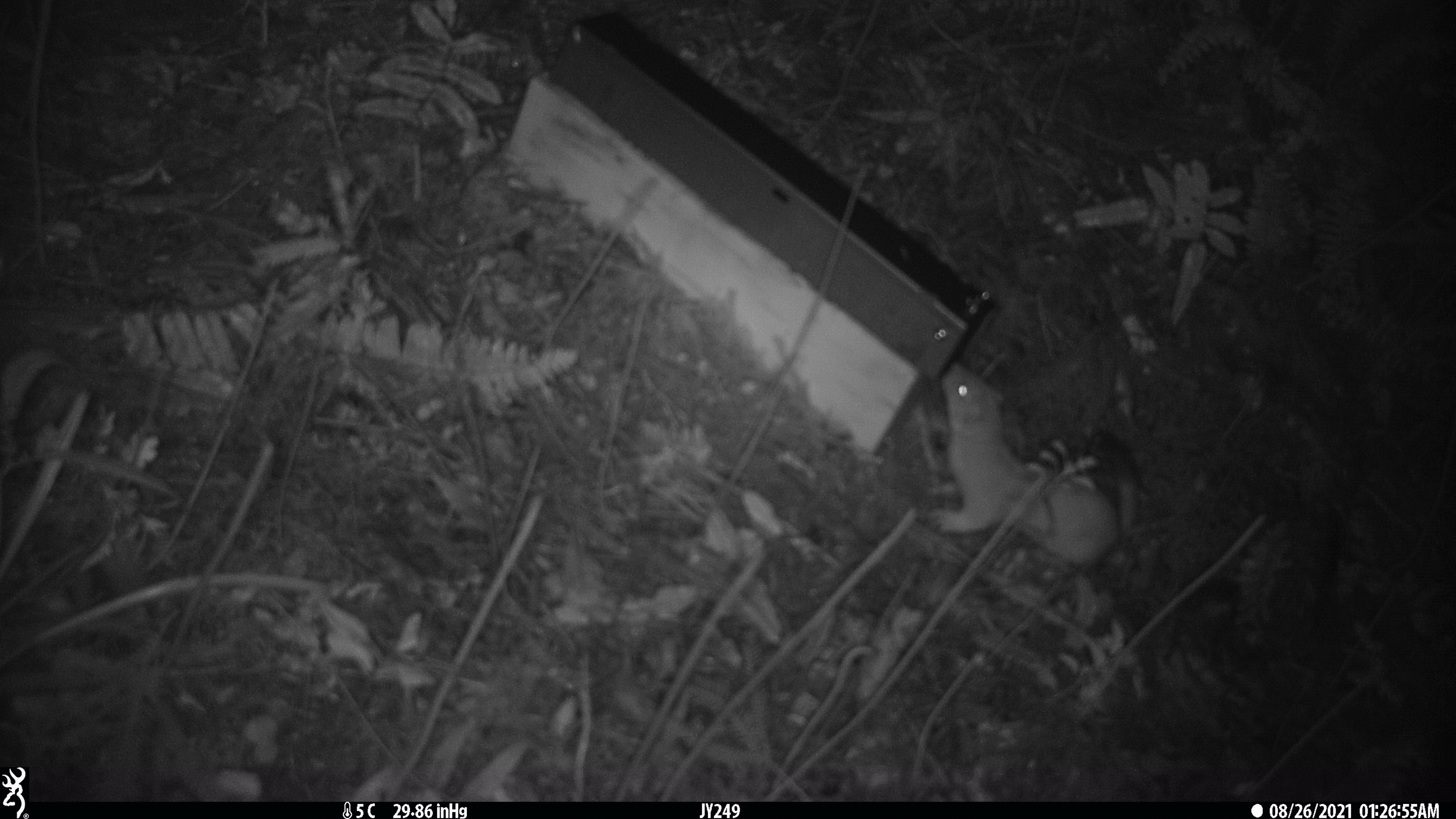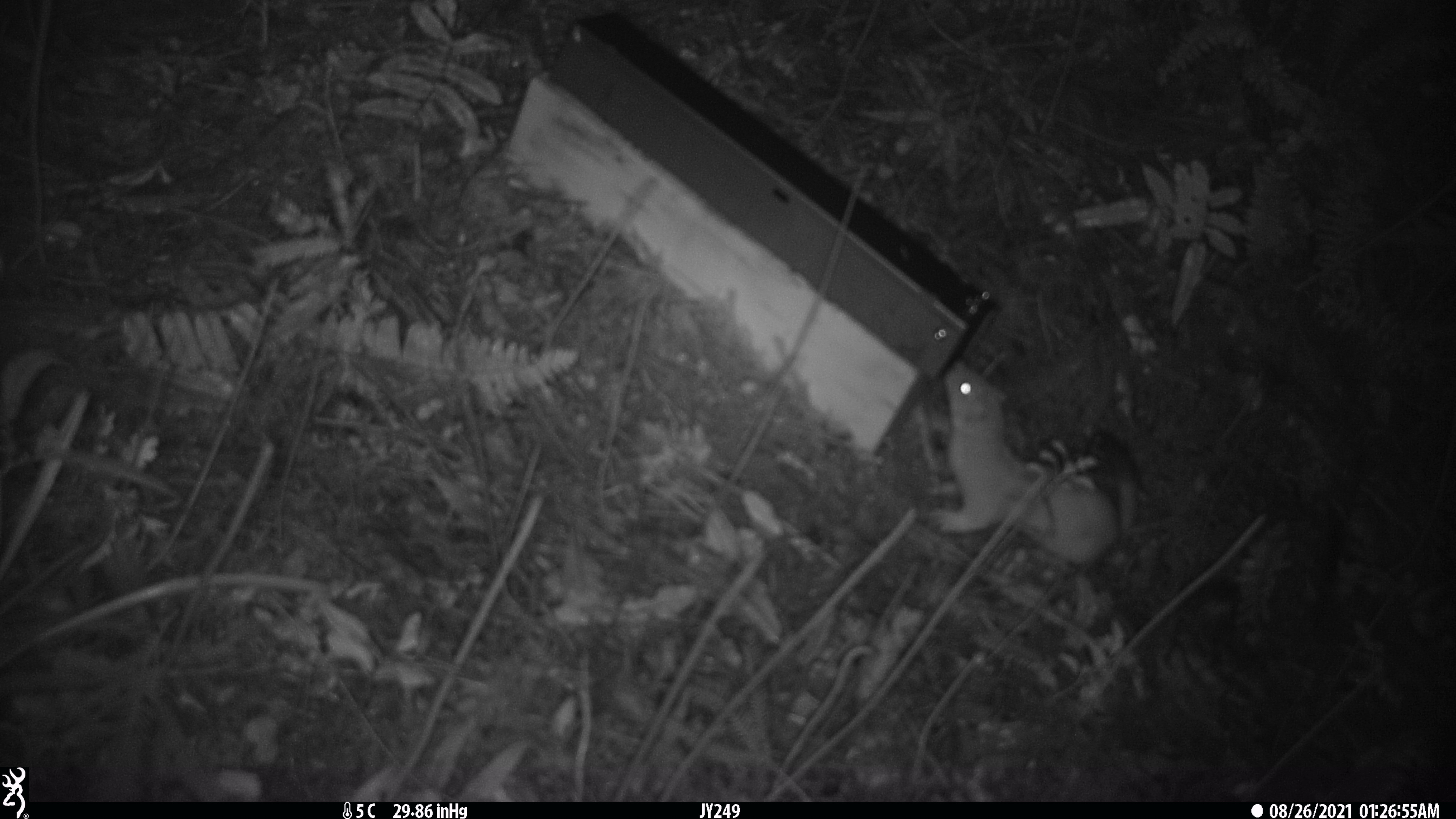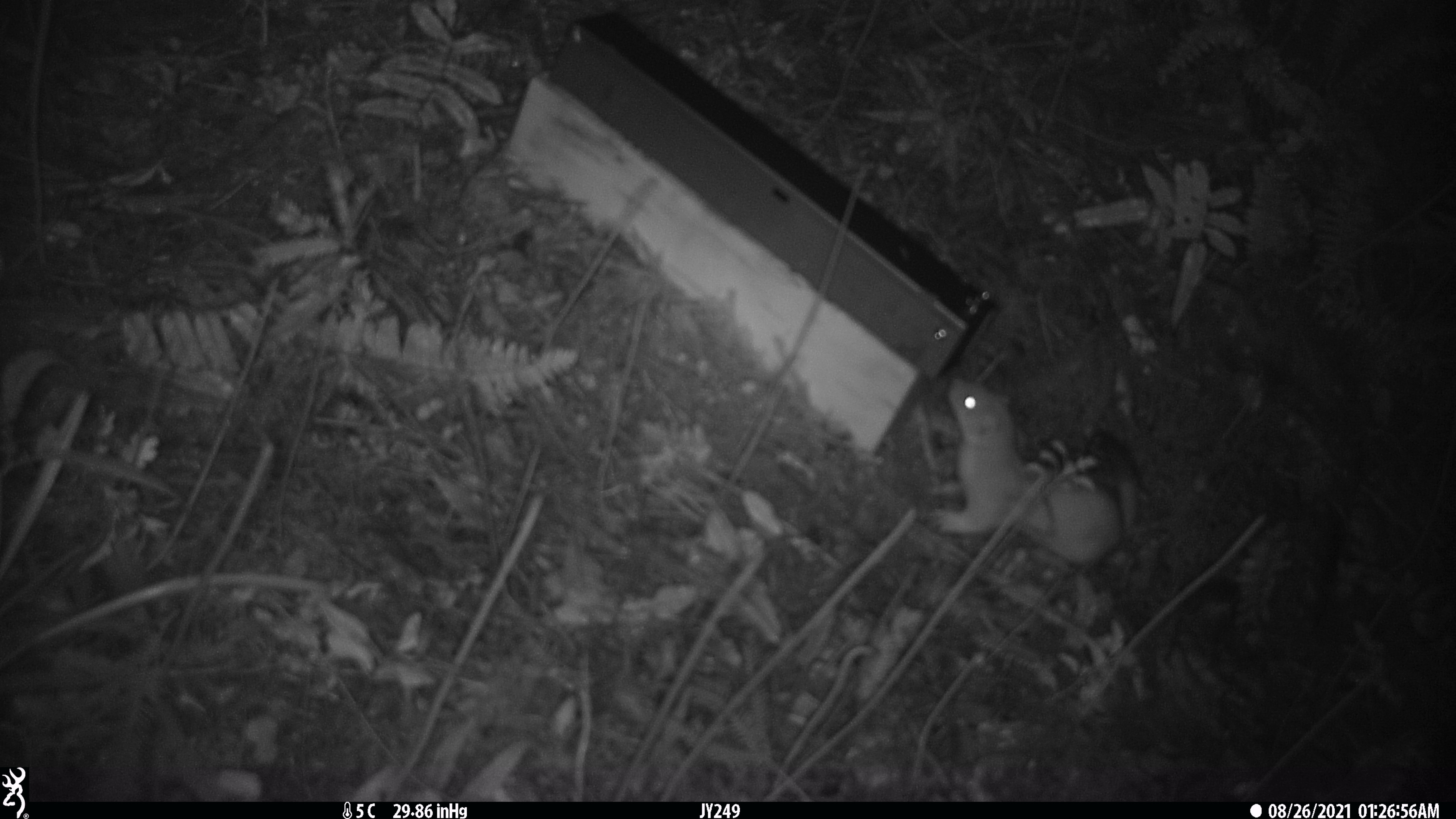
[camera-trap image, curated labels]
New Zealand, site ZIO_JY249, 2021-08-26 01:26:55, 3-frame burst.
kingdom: Animalia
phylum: Chordata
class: Mammalia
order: Carnivora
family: Mustelidae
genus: Mustela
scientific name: Mustela erminea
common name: stoat